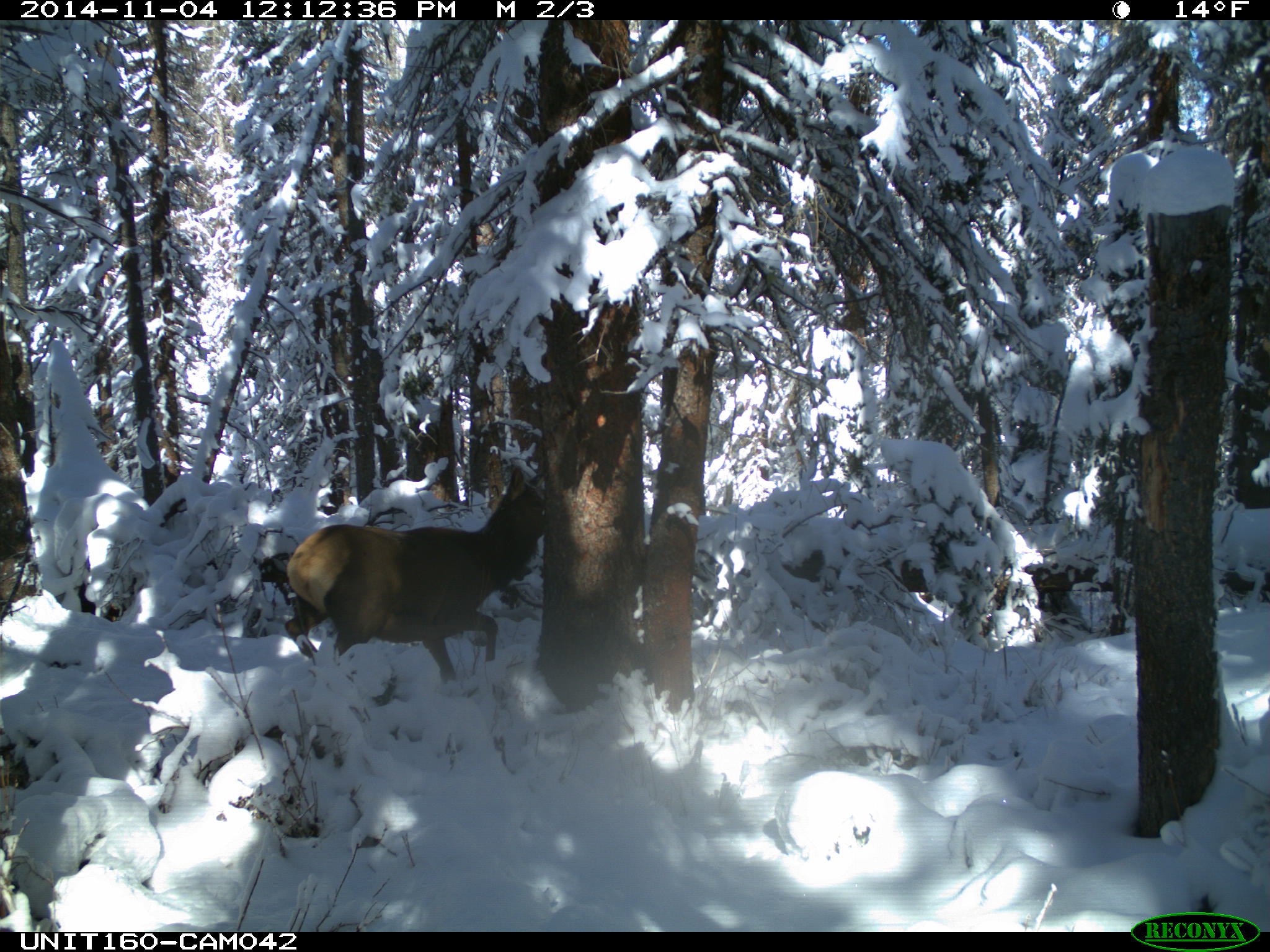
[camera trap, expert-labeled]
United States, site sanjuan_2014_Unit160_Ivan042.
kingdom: Animalia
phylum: Chordata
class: Mammalia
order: Artiodactyla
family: Cervidae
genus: Cervus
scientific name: Cervus elaphus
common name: red deer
Cervus elaphus (red deer).